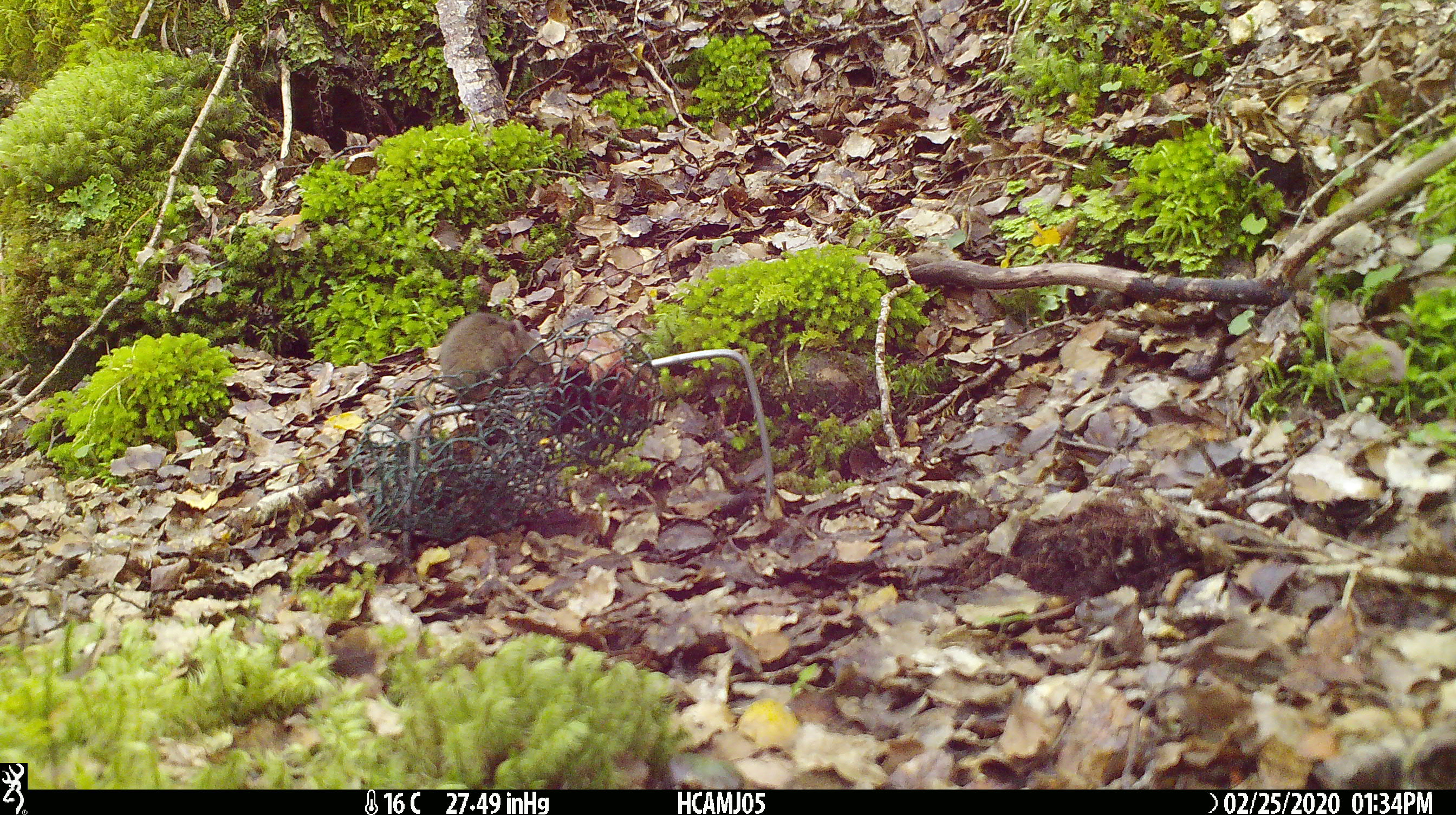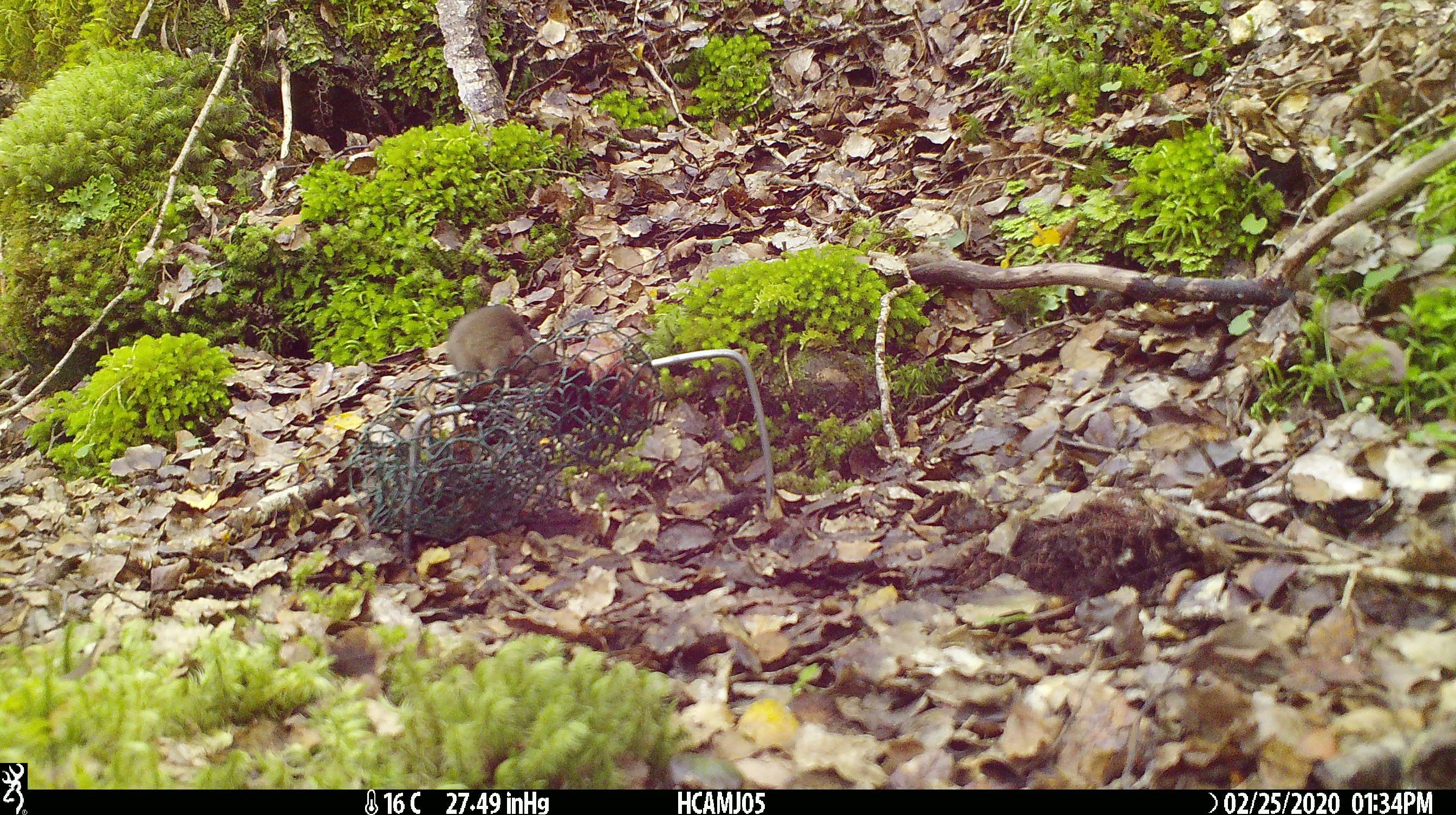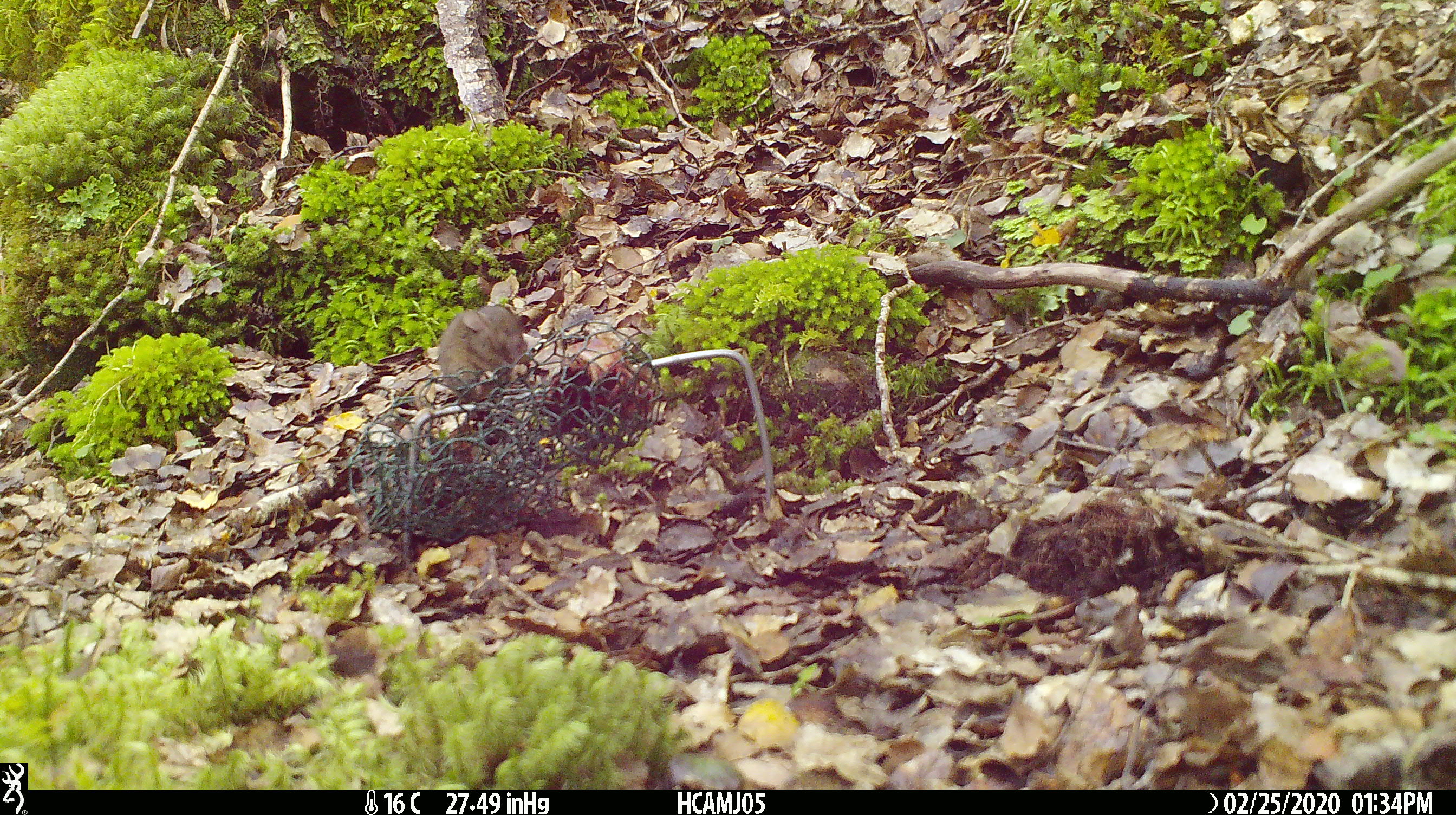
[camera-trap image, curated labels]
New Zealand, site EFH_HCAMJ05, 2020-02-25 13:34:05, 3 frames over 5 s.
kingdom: Animalia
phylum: Chordata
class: Mammalia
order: Rodentia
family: Muridae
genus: Mus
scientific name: Mus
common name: mouse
Mouse (Mus).